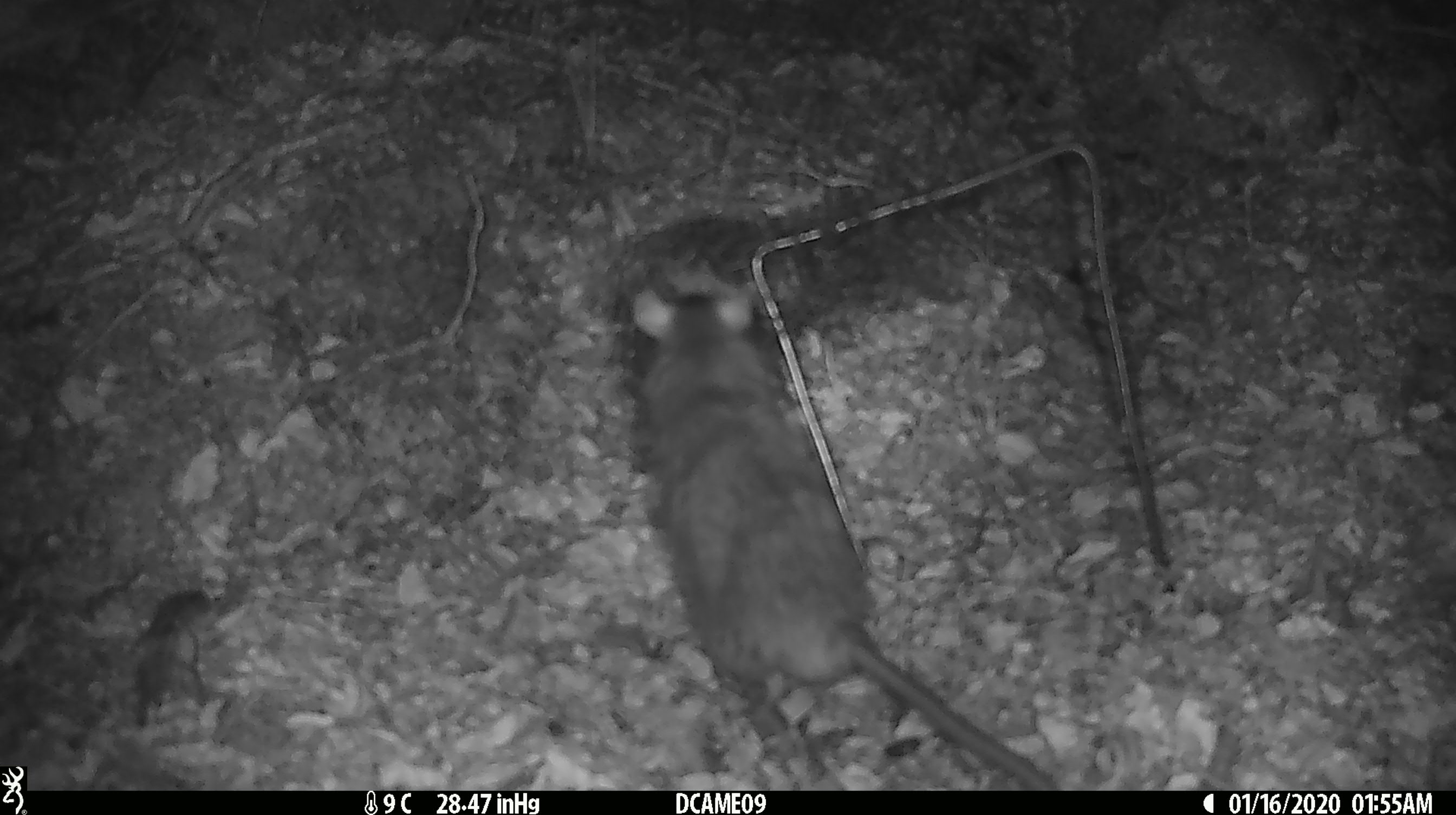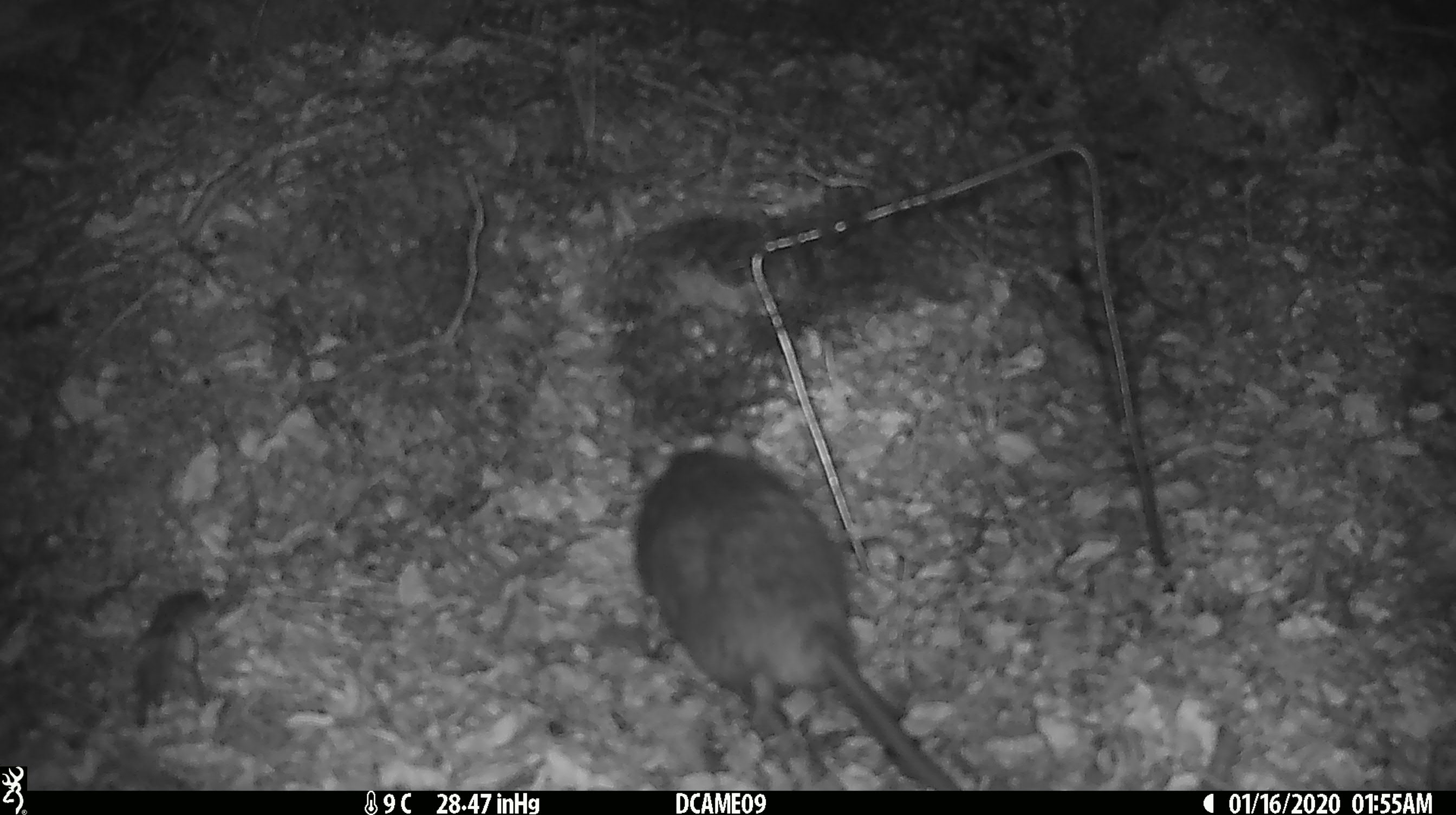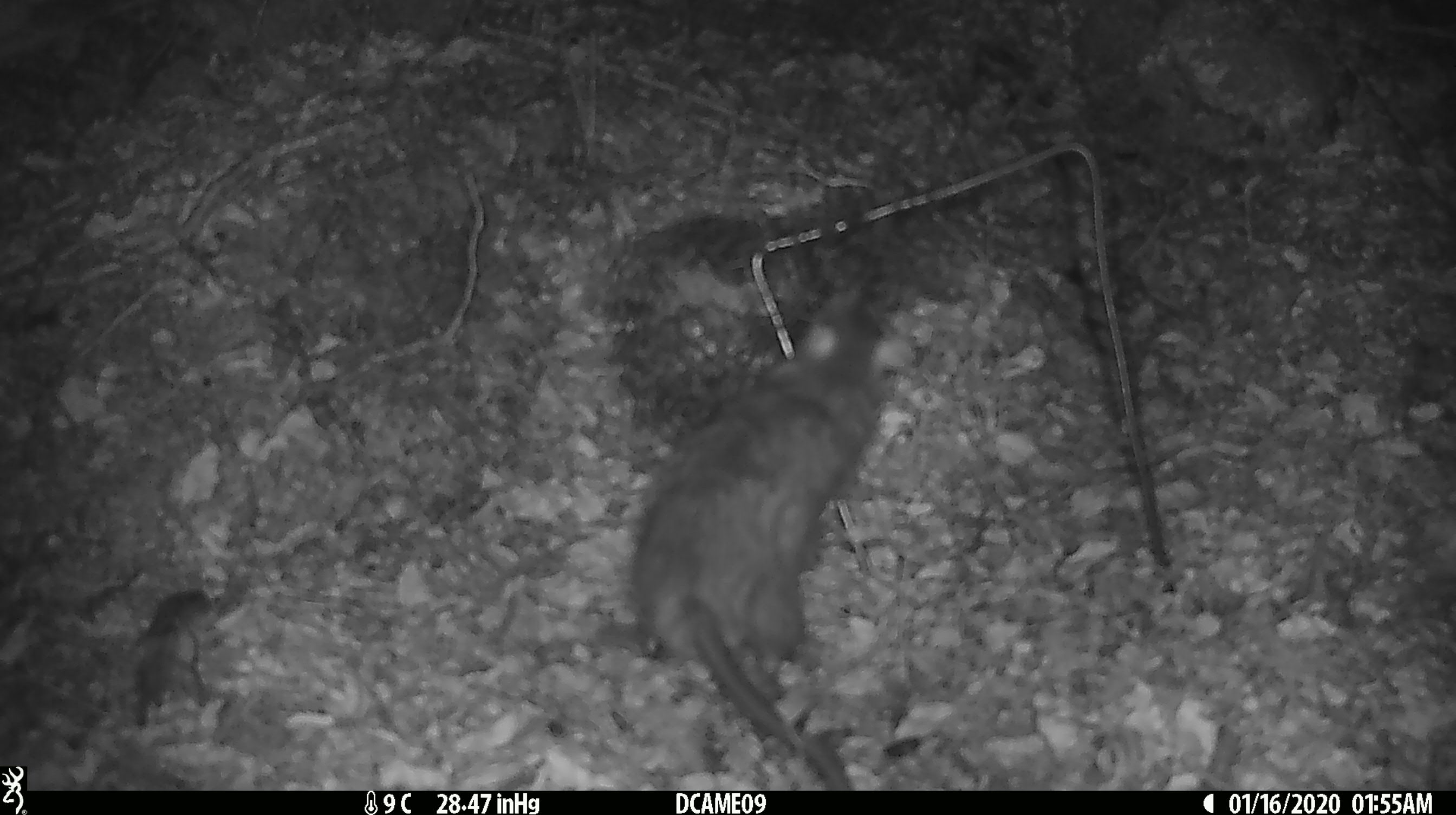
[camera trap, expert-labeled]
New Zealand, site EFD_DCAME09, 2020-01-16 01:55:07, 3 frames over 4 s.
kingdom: Animalia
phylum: Chordata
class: Mammalia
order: Rodentia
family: Muridae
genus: Rattus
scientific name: Rattus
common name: rat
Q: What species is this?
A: Rat (Rattus).